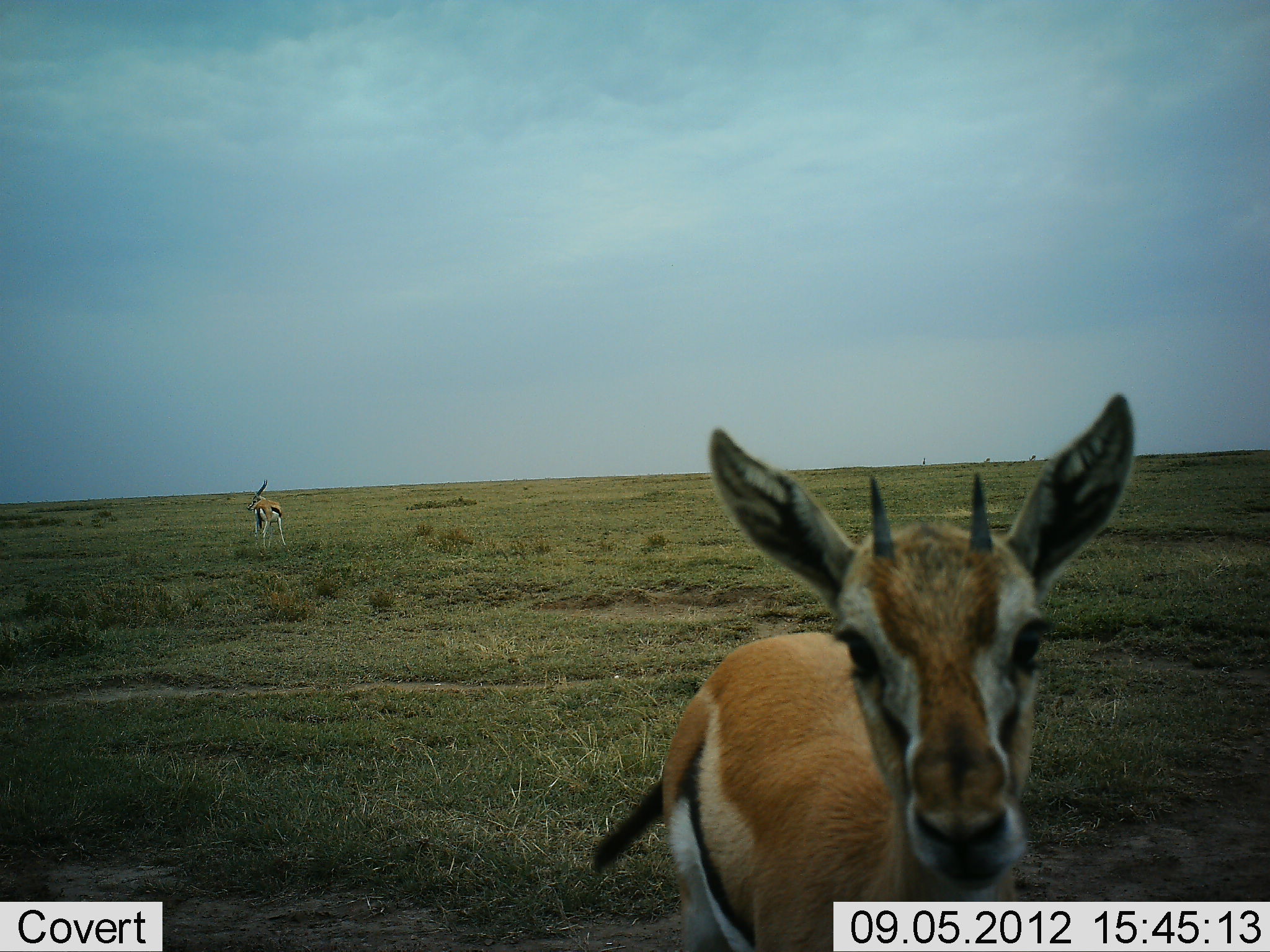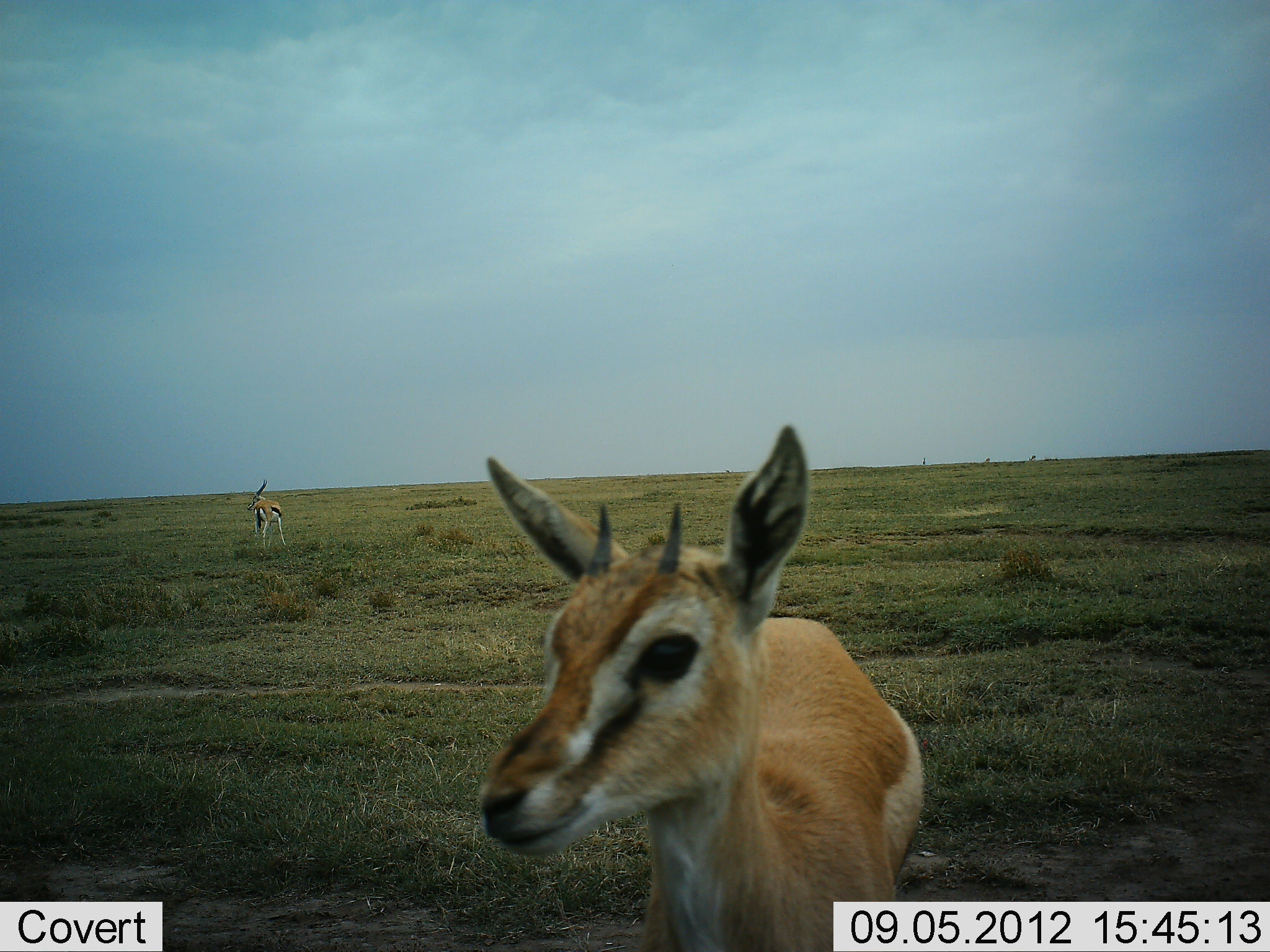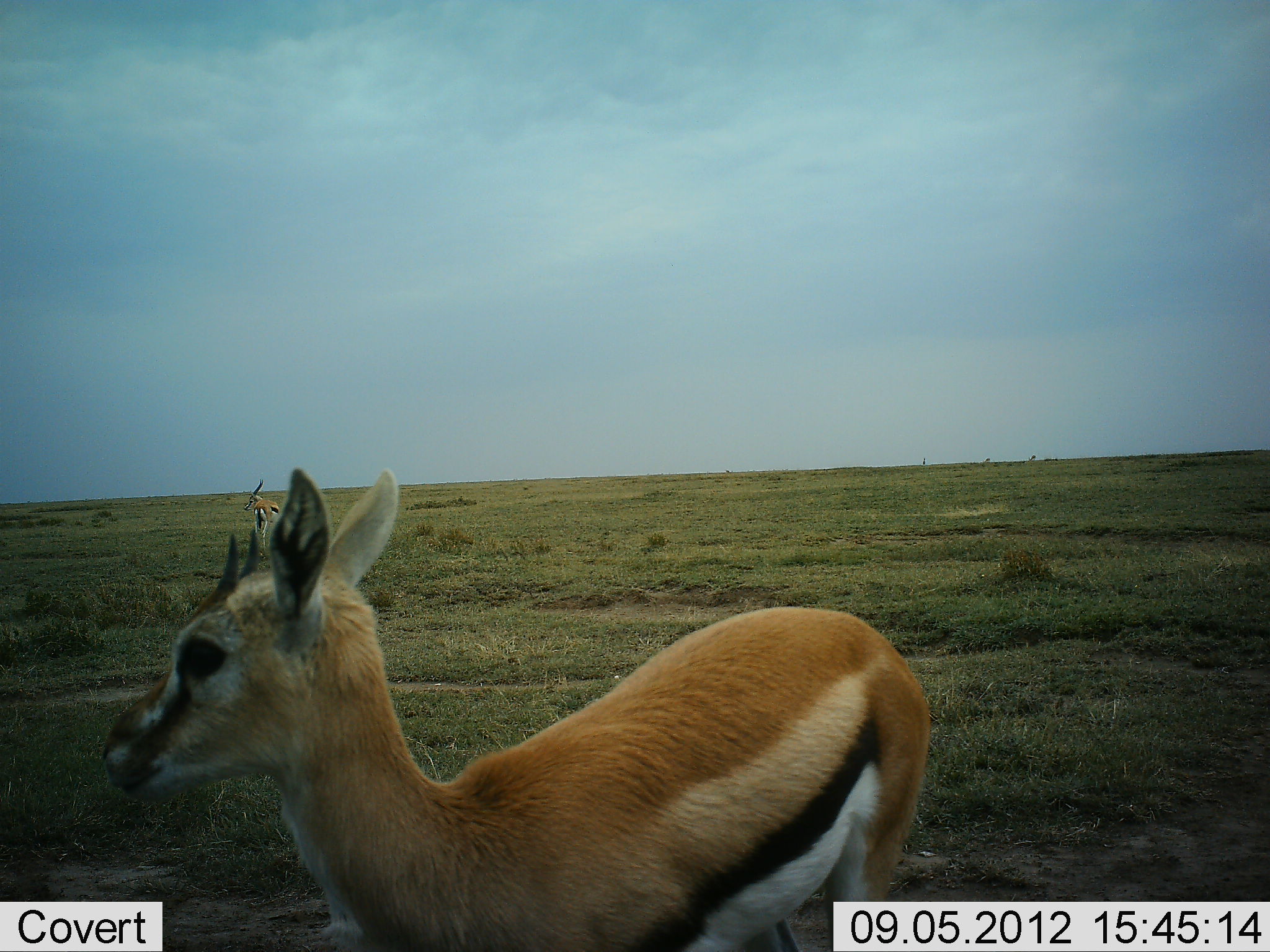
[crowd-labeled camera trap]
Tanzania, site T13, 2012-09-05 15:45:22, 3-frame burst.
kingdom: Animalia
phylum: Chordata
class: Mammalia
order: Artiodactyla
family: Bovidae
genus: Eudorcas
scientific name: Eudorcas thomsonii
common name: thomson's gazelle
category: gazellethomsons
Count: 2.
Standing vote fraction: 90%.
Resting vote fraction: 0%.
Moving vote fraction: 50%.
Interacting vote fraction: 0%.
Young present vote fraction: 10%.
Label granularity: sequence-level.